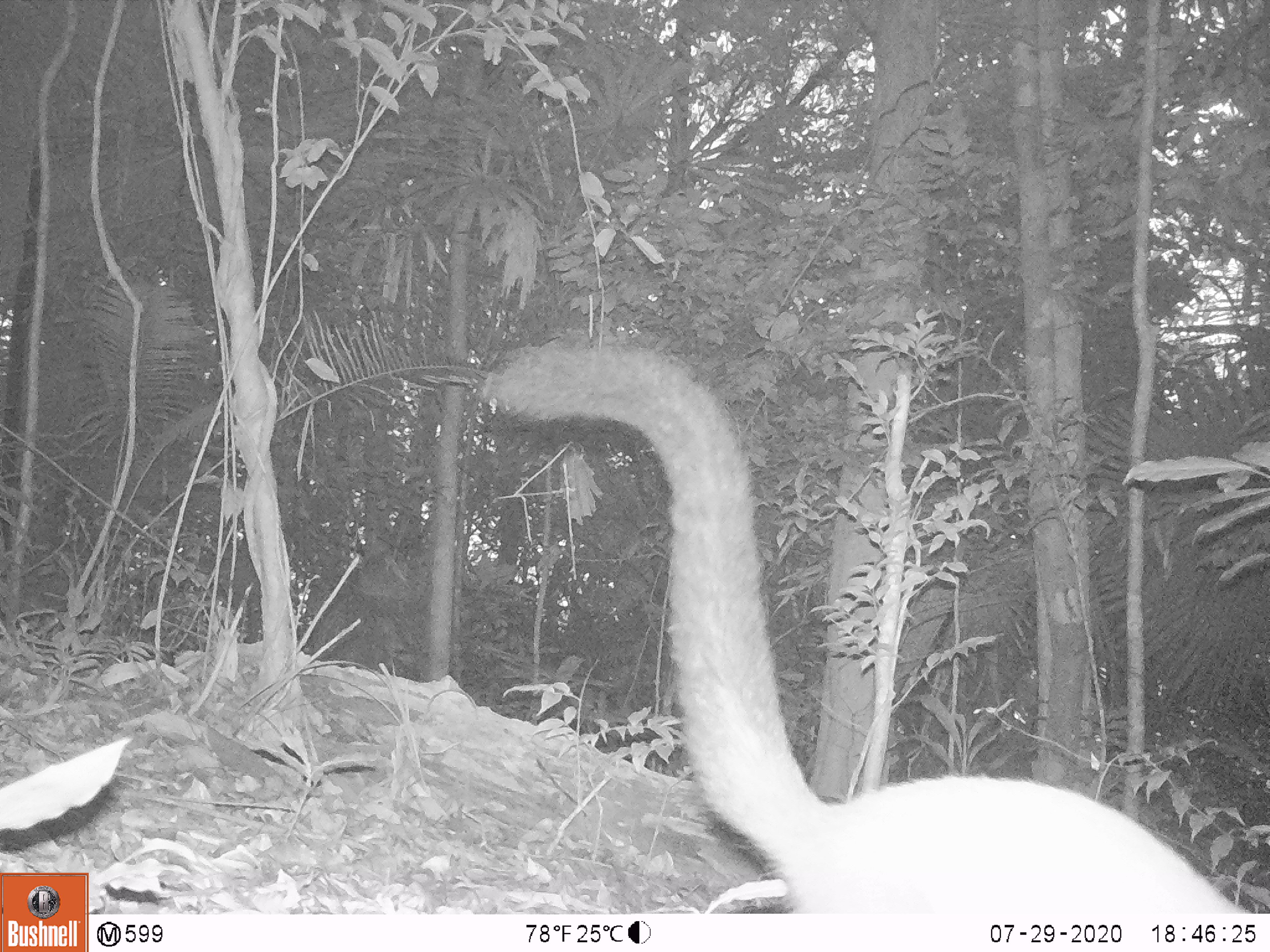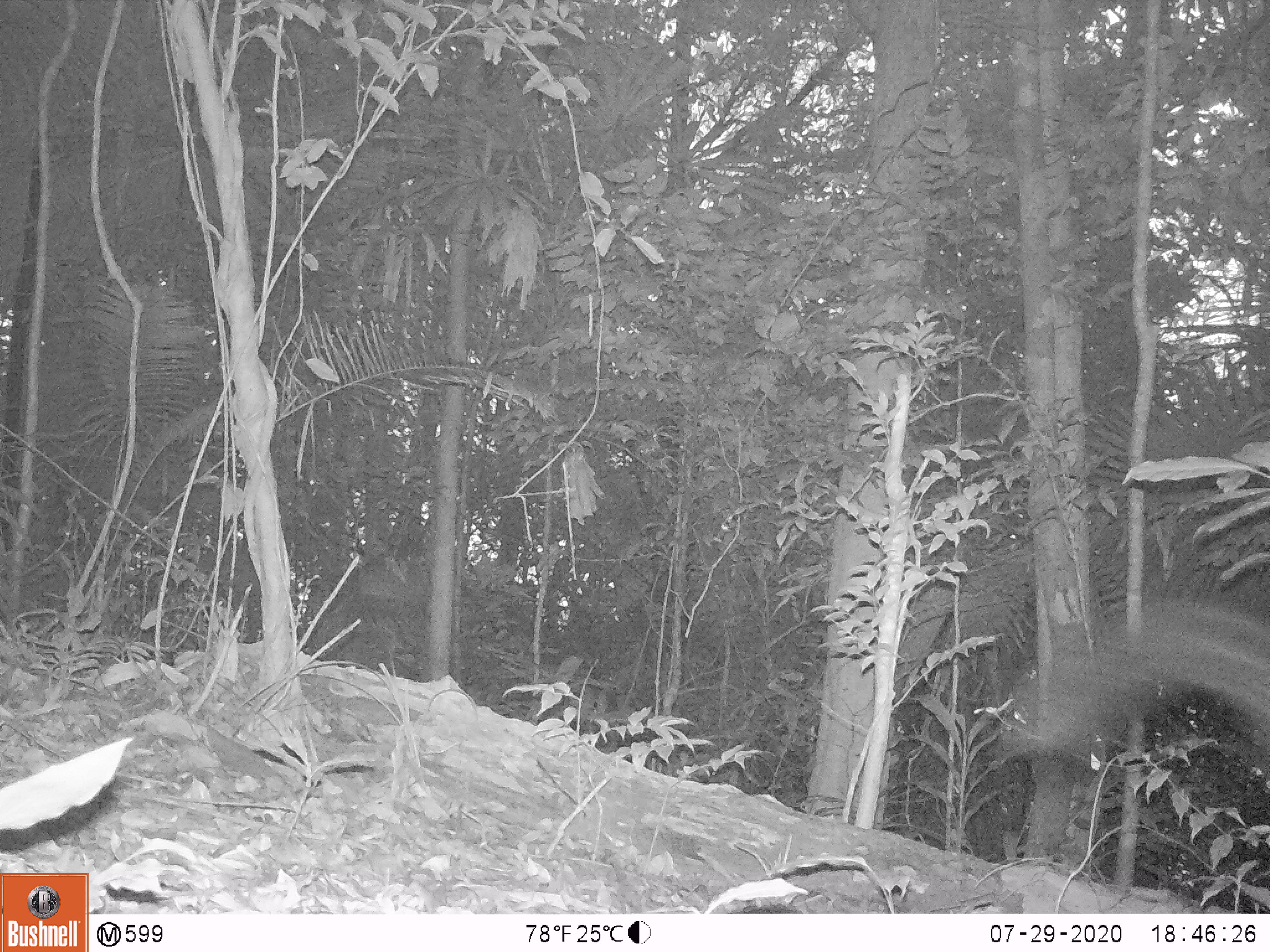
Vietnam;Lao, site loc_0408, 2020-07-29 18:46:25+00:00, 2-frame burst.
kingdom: Animalia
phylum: Chordata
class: Mammalia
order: Carnivora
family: Mustelidae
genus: Martes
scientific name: Martes flavigula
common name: yellow-throated marten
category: yellow throated marten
Yellow throated marten (yellow-throated marten) (Martes flavigula). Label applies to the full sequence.